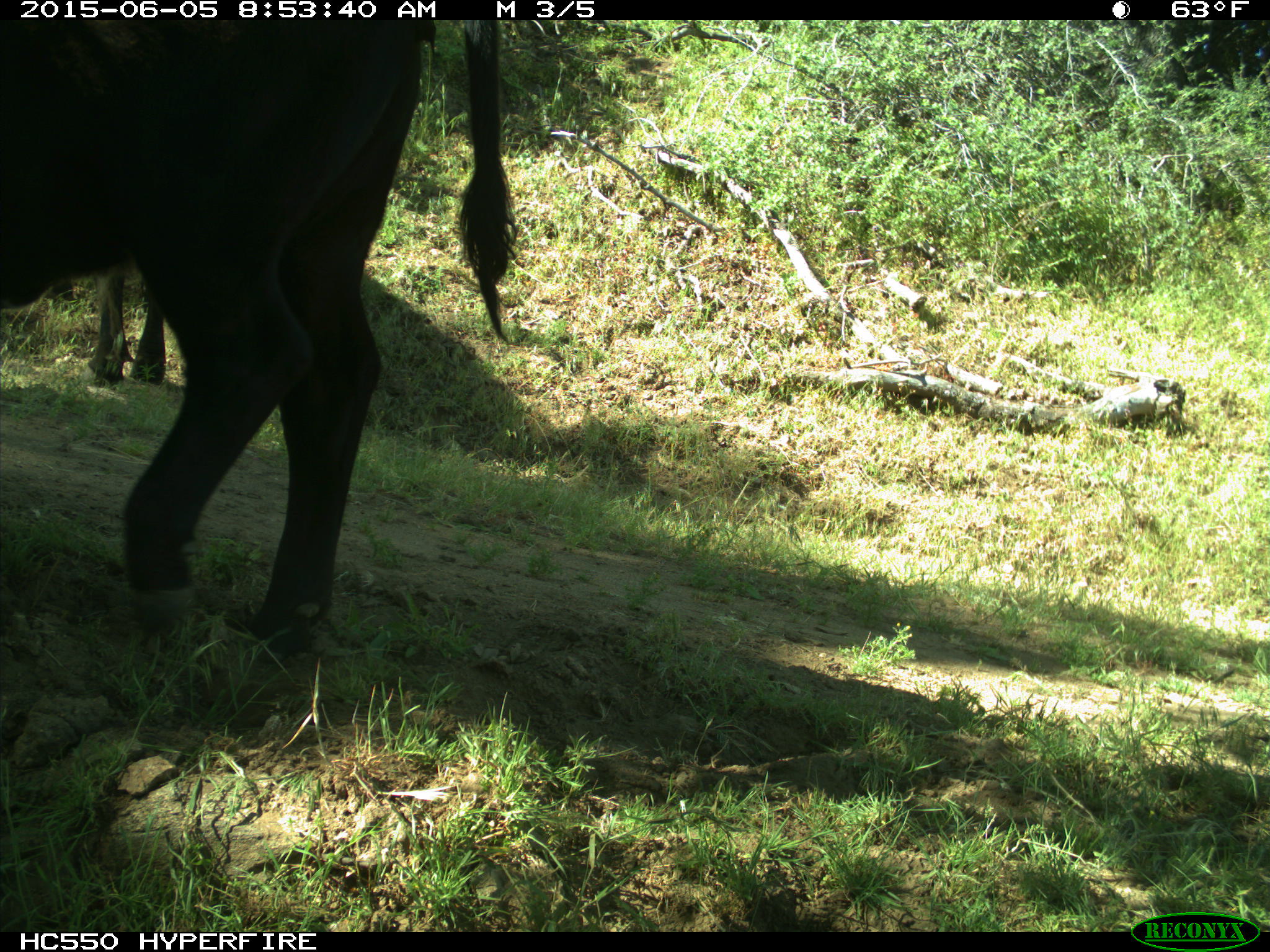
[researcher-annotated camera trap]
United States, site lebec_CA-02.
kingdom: Animalia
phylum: Chordata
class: Mammalia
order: Artiodactyla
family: Bovidae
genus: Bos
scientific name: Bos taurus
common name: domestic cow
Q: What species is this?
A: Bos taurus (domestic cow).